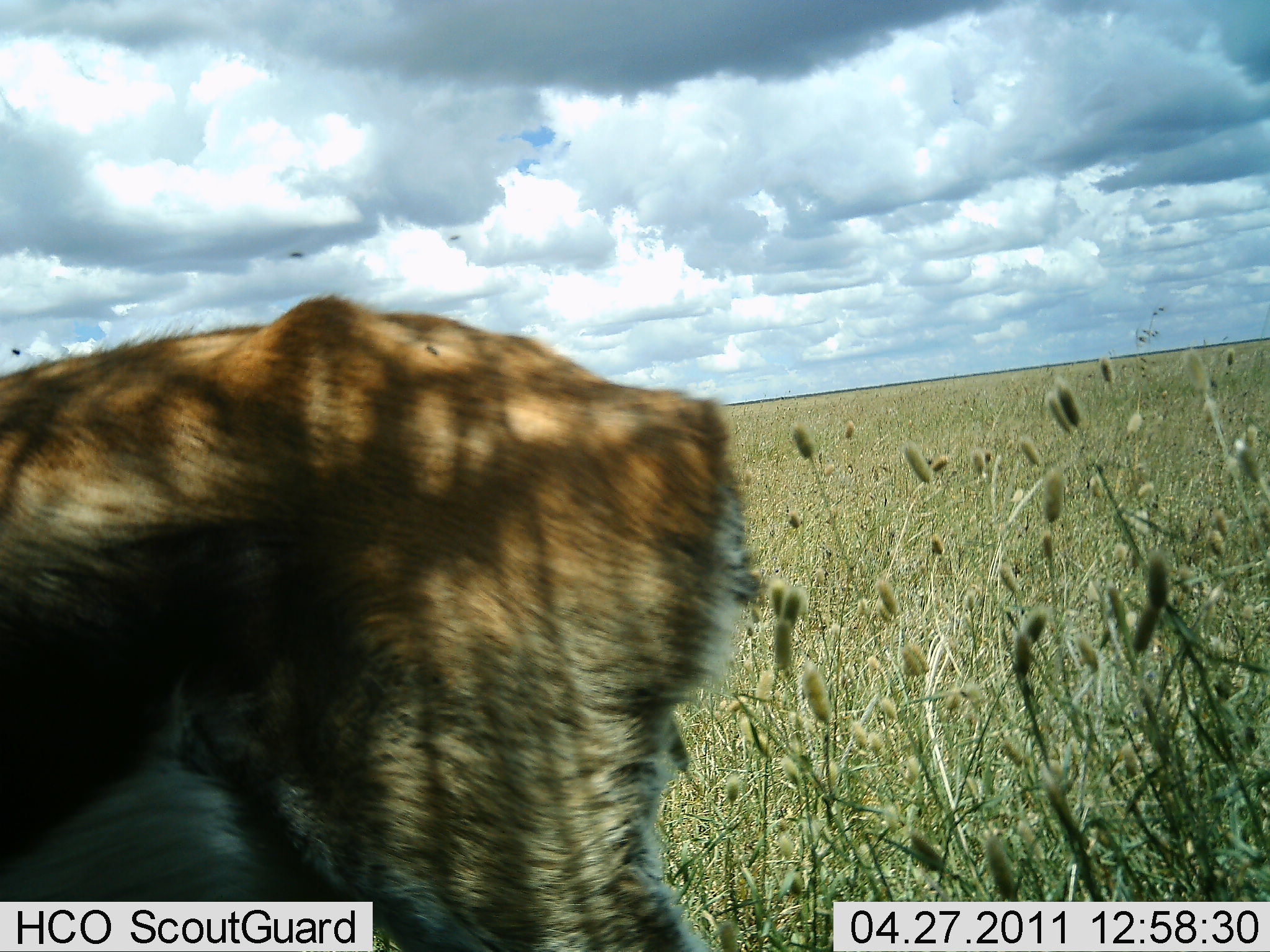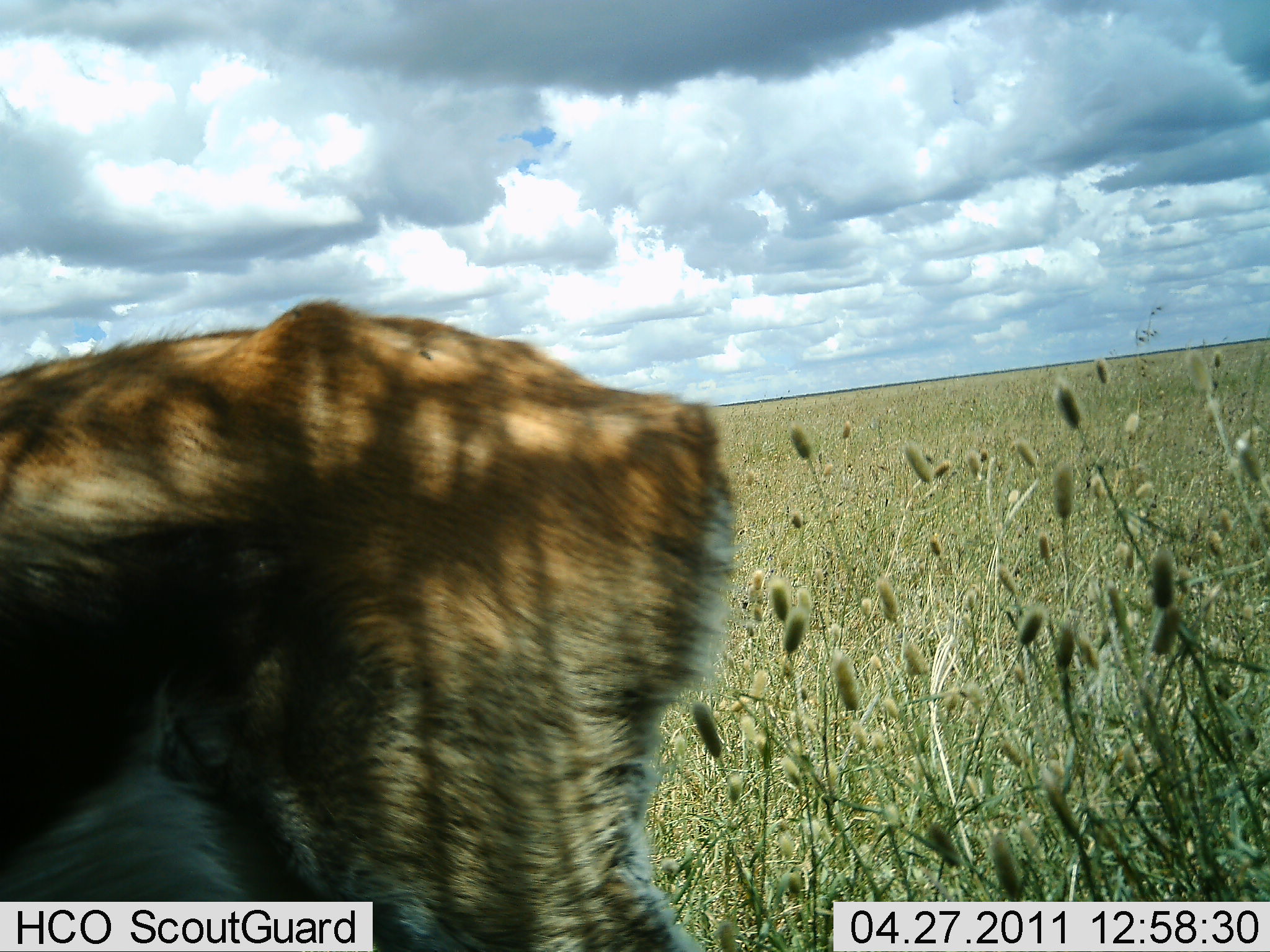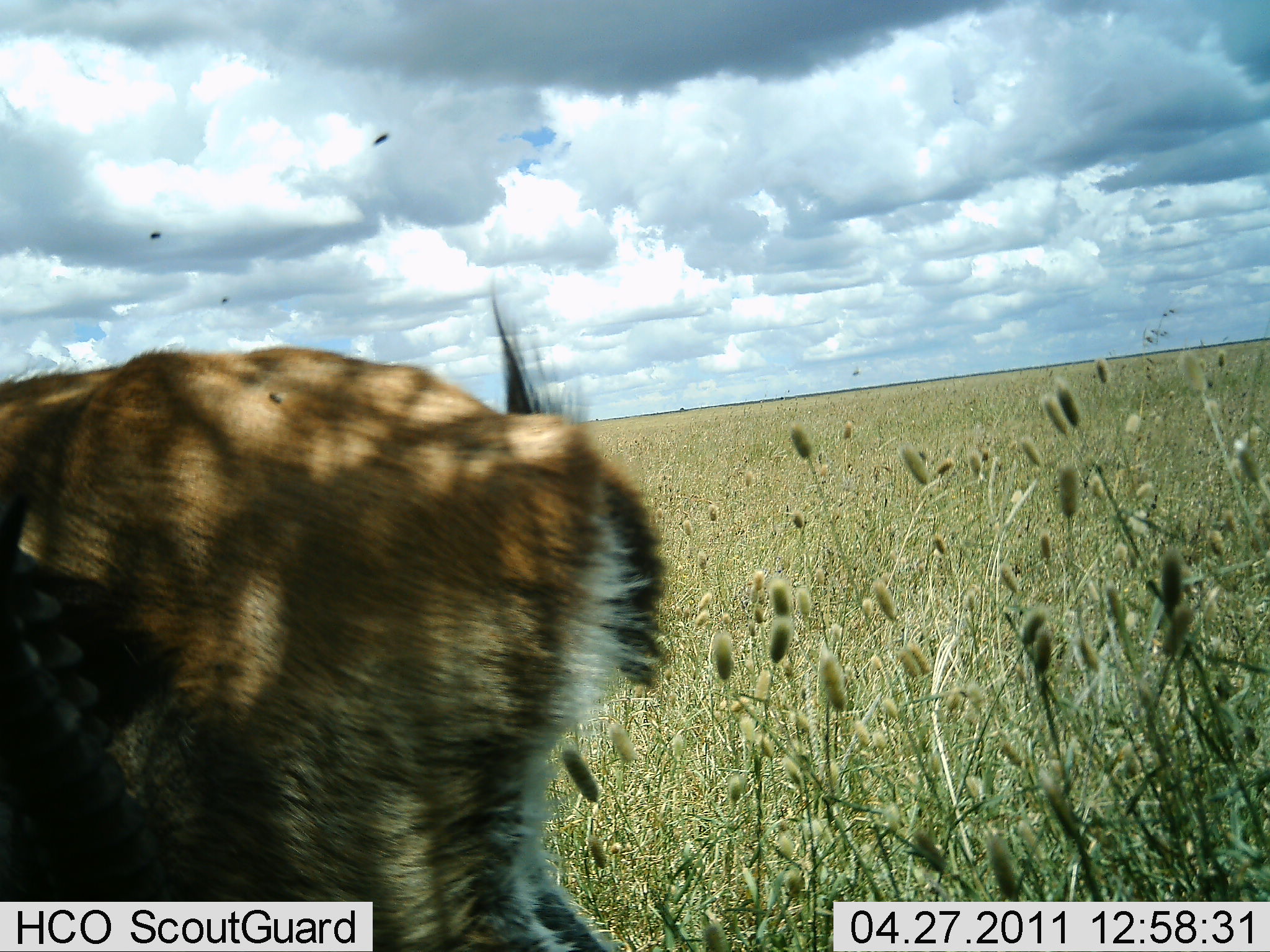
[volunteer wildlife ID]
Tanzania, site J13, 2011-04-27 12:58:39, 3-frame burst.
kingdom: Animalia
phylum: Chordata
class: Mammalia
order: Artiodactyla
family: Bovidae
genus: Eudorcas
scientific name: Eudorcas thomsonii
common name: thomson's gazelle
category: gazellethomsons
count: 1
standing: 73%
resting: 0%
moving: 18%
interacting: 0%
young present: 0%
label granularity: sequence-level